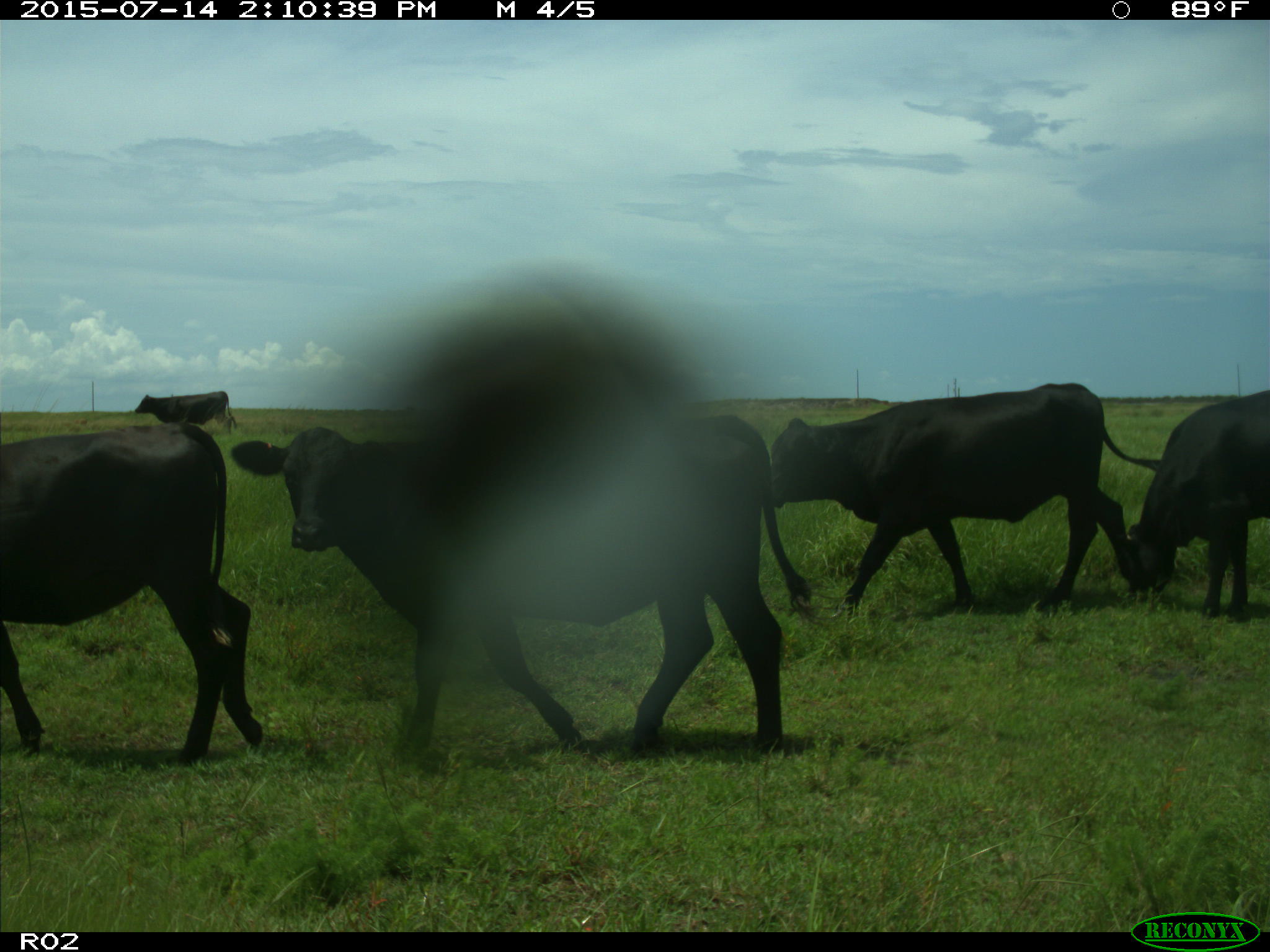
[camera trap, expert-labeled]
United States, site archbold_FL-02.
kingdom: Animalia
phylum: Chordata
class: Mammalia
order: Artiodactyla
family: Bovidae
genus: Bos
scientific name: Bos taurus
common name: domestic cow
Bos taurus (domestic cow).